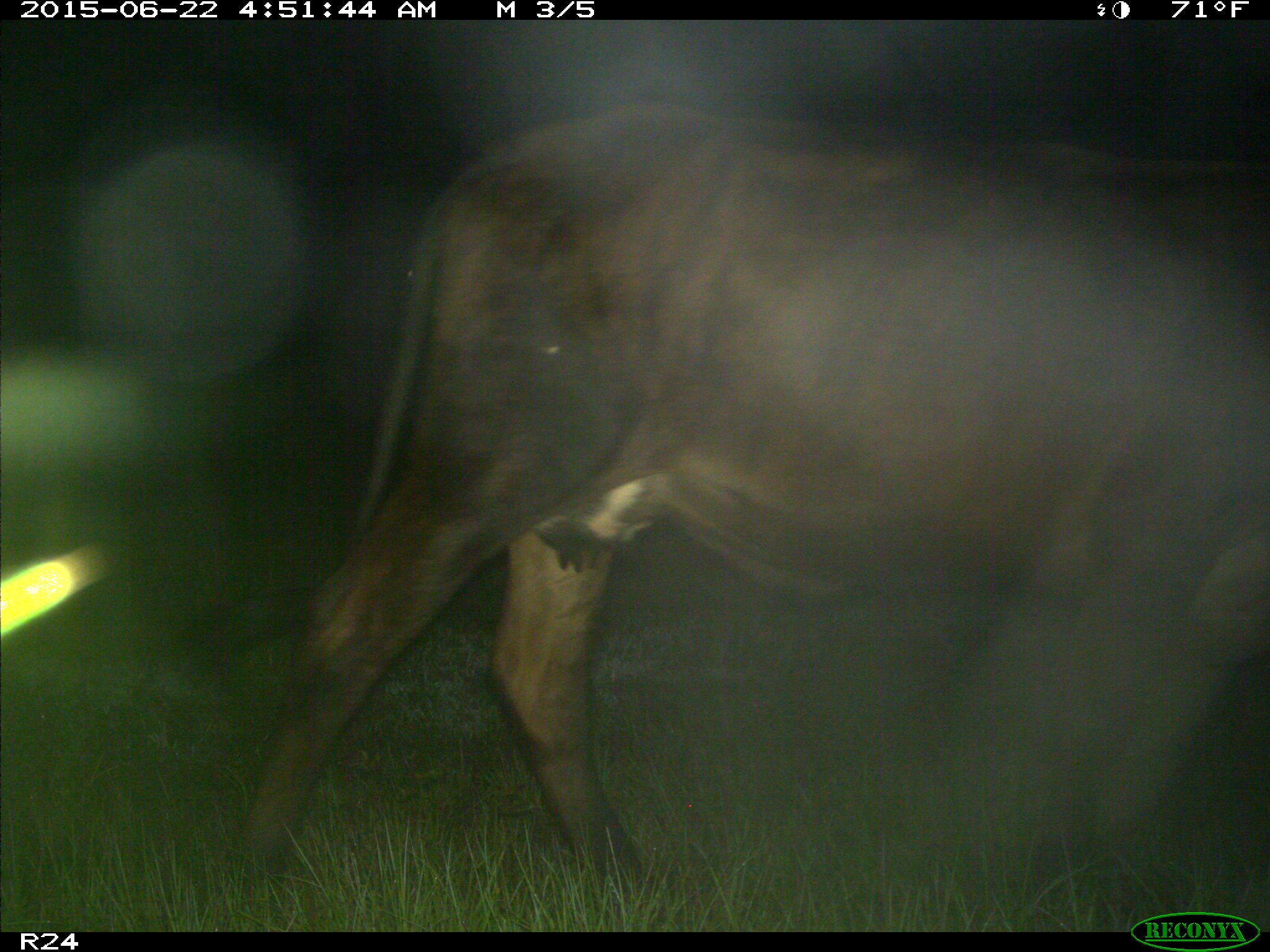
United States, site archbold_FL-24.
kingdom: Animalia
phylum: Chordata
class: Mammalia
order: Artiodactyla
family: Bovidae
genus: Bos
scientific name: Bos taurus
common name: domestic cow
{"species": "Bos taurus (domestic cow)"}